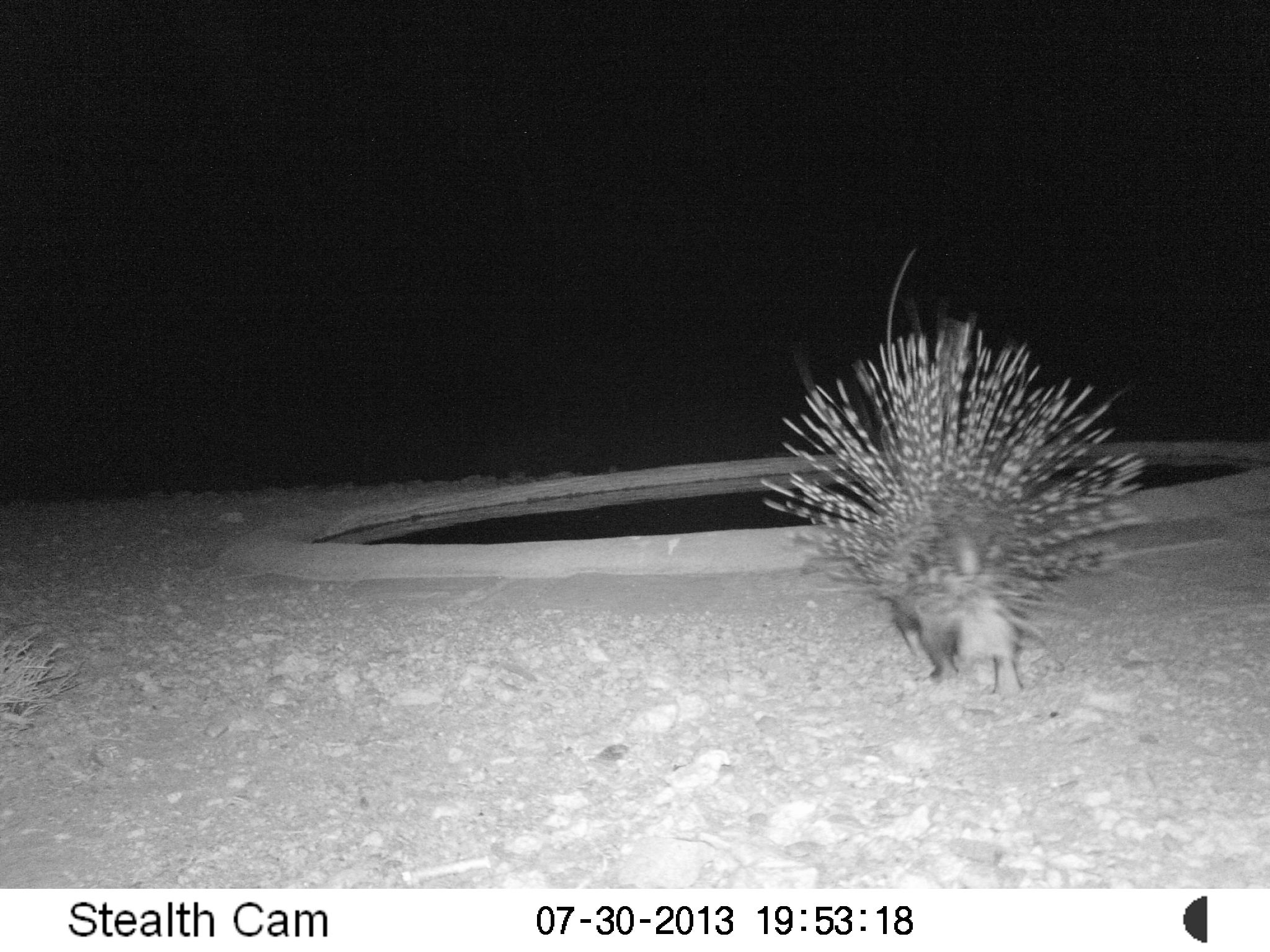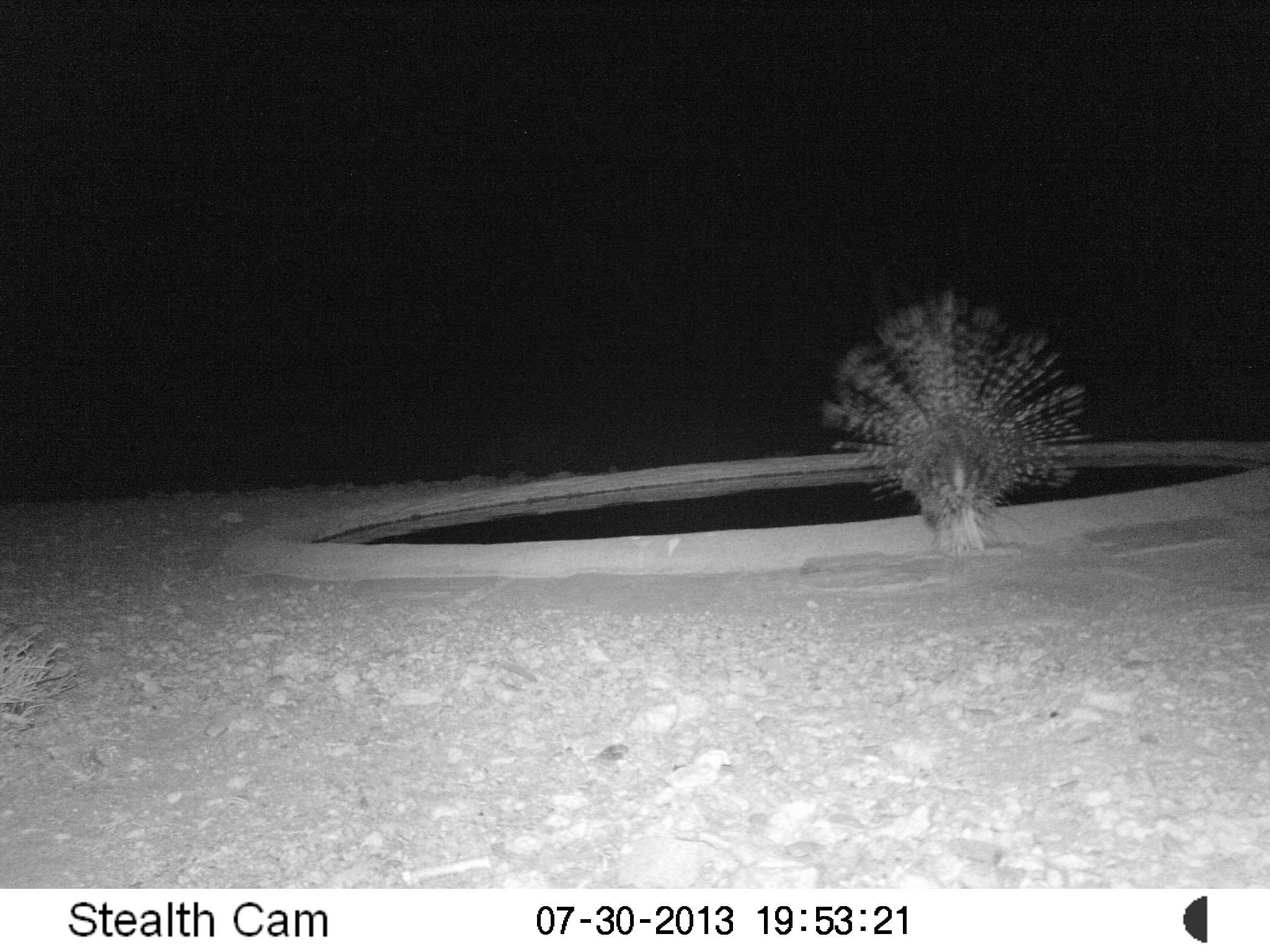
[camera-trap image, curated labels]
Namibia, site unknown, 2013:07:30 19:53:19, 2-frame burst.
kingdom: Animalia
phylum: Chordata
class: Mammalia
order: Rodentia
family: Hystricidae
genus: Hystrix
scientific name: Hystrix africaeaustralis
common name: cape porcupine